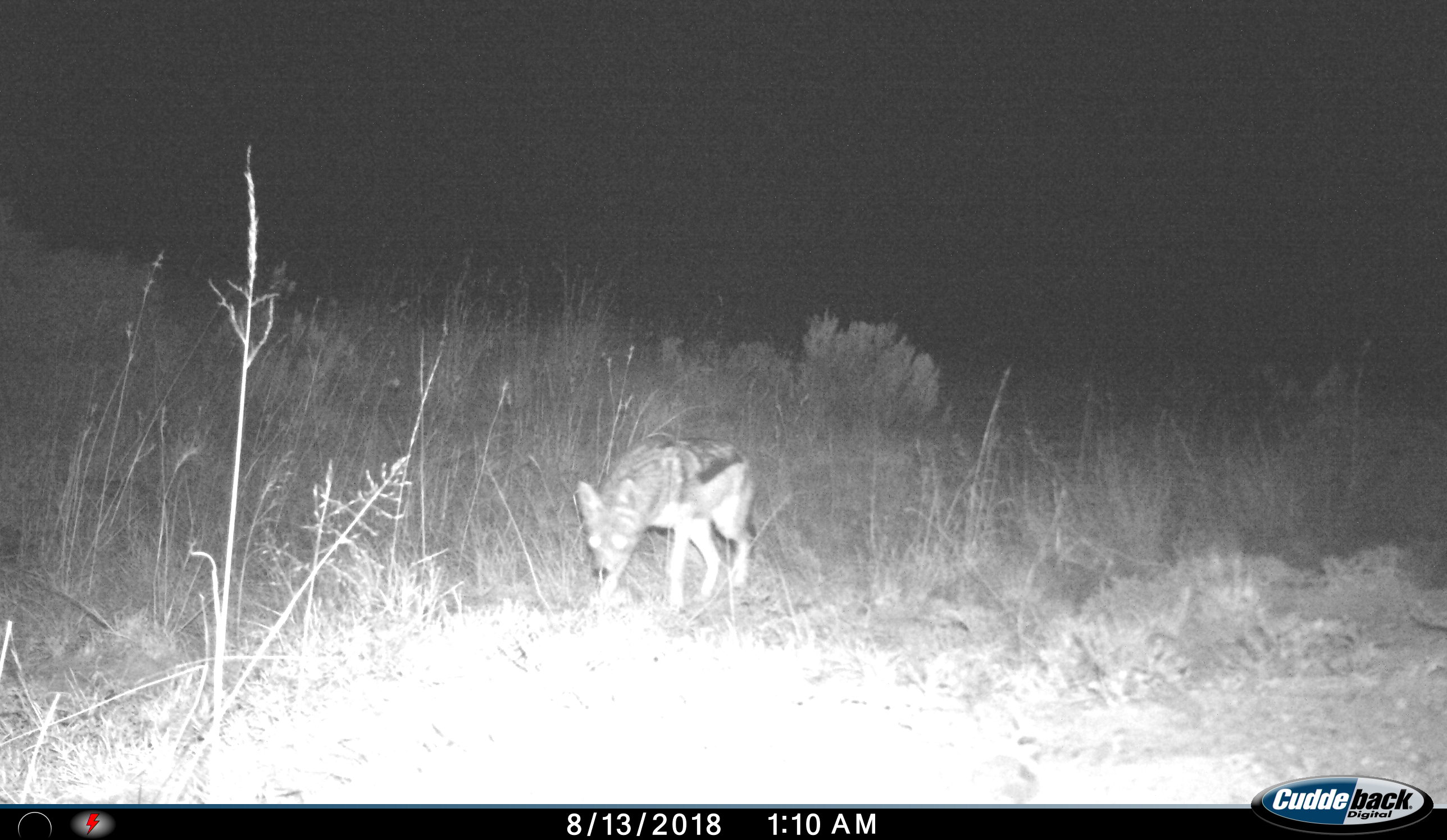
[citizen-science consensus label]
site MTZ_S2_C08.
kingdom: Animalia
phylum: Chordata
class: Mammalia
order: Carnivora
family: Canidae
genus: Lupulella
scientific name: Lupulella mesomelas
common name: black-backed jackal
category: jackalblackbacked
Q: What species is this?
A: Jackalblackbacked (black-backed jackal) (Lupulella mesomelas).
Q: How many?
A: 1.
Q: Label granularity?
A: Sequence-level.